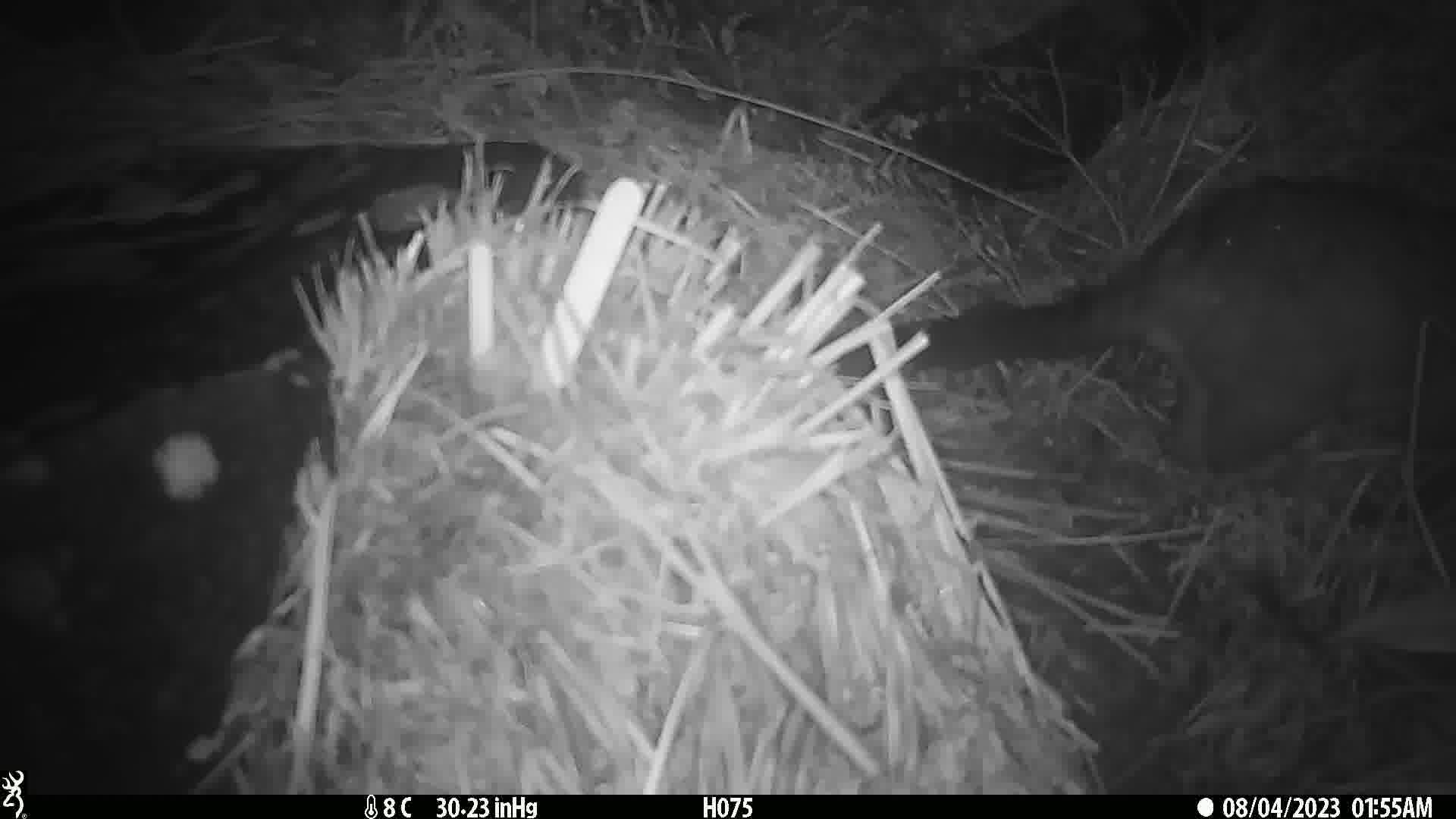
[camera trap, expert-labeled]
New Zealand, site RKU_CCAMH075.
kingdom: Animalia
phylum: Chordata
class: Mammalia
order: Diprotodontia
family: Phalangeridae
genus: Trichosurus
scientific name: Trichosurus vulpecula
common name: common brushtail possum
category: possum